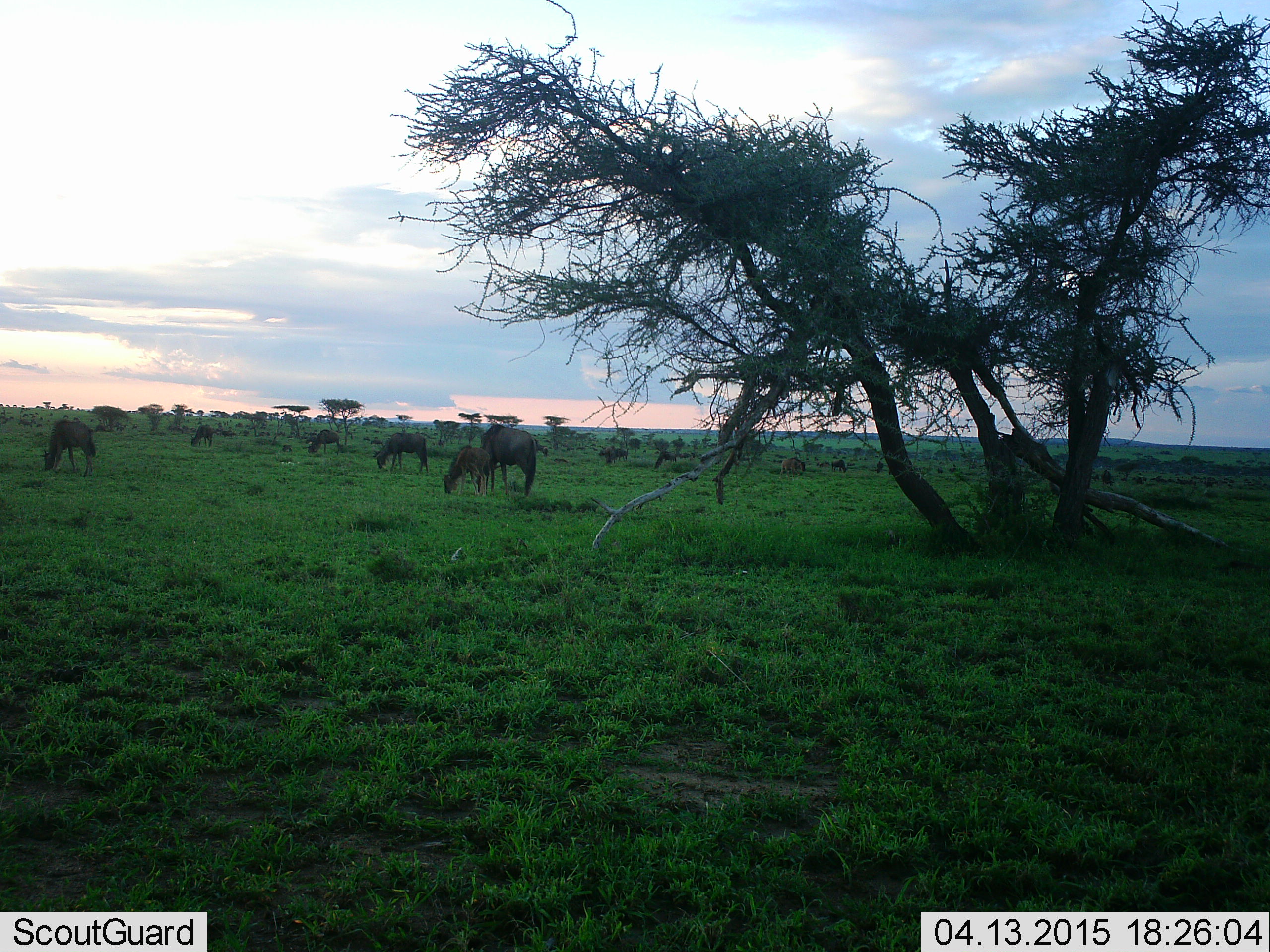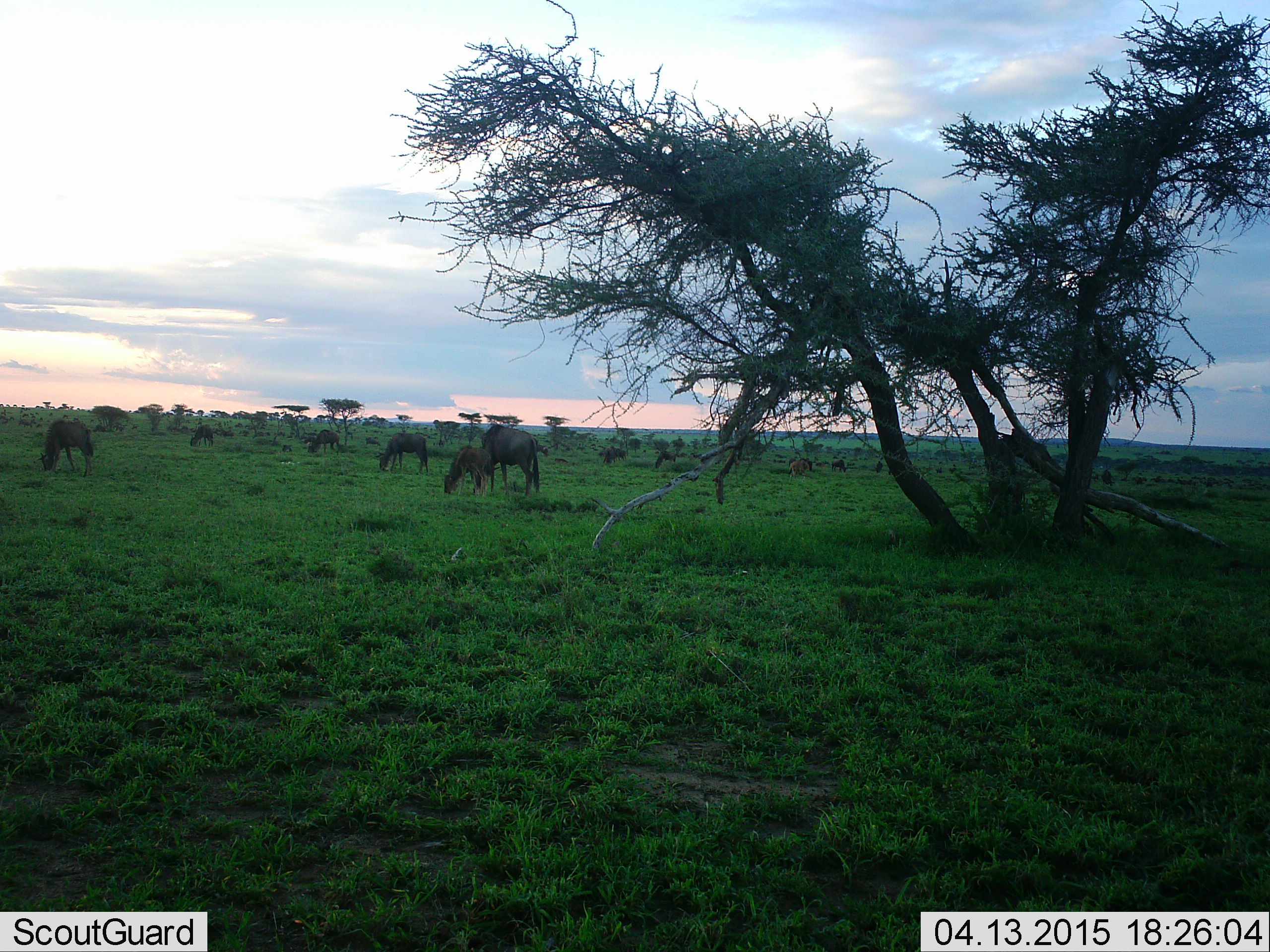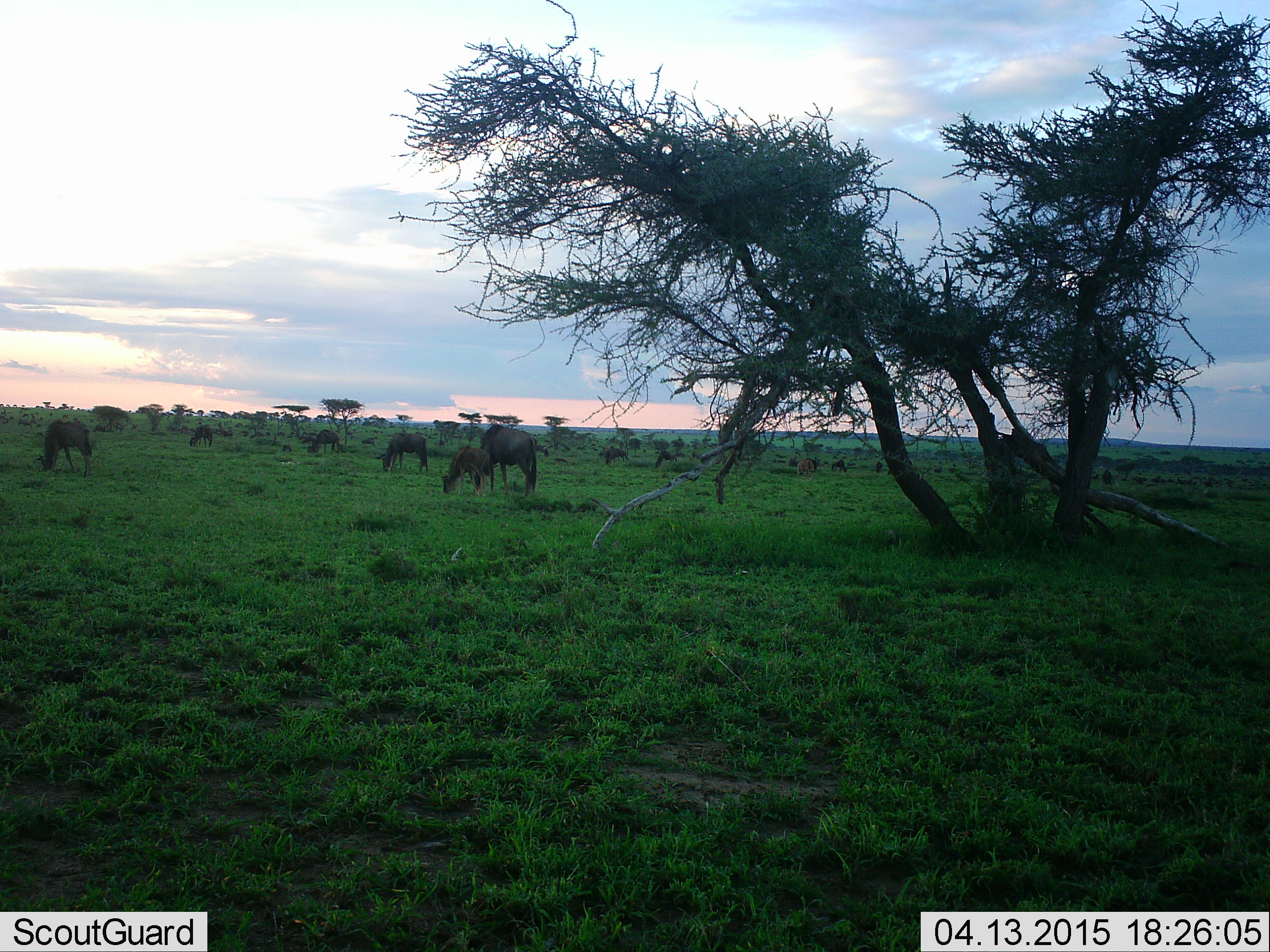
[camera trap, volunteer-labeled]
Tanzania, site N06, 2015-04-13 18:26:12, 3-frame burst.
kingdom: Animalia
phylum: Chordata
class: Mammalia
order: Artiodactyla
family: Bovidae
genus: Connochaetes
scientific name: Connochaetes taurinus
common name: blue wildebeest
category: wildebeest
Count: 11-50.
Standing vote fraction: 30%.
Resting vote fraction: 0%.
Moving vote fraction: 50%.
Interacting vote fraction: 0%.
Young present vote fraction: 50%.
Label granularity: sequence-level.